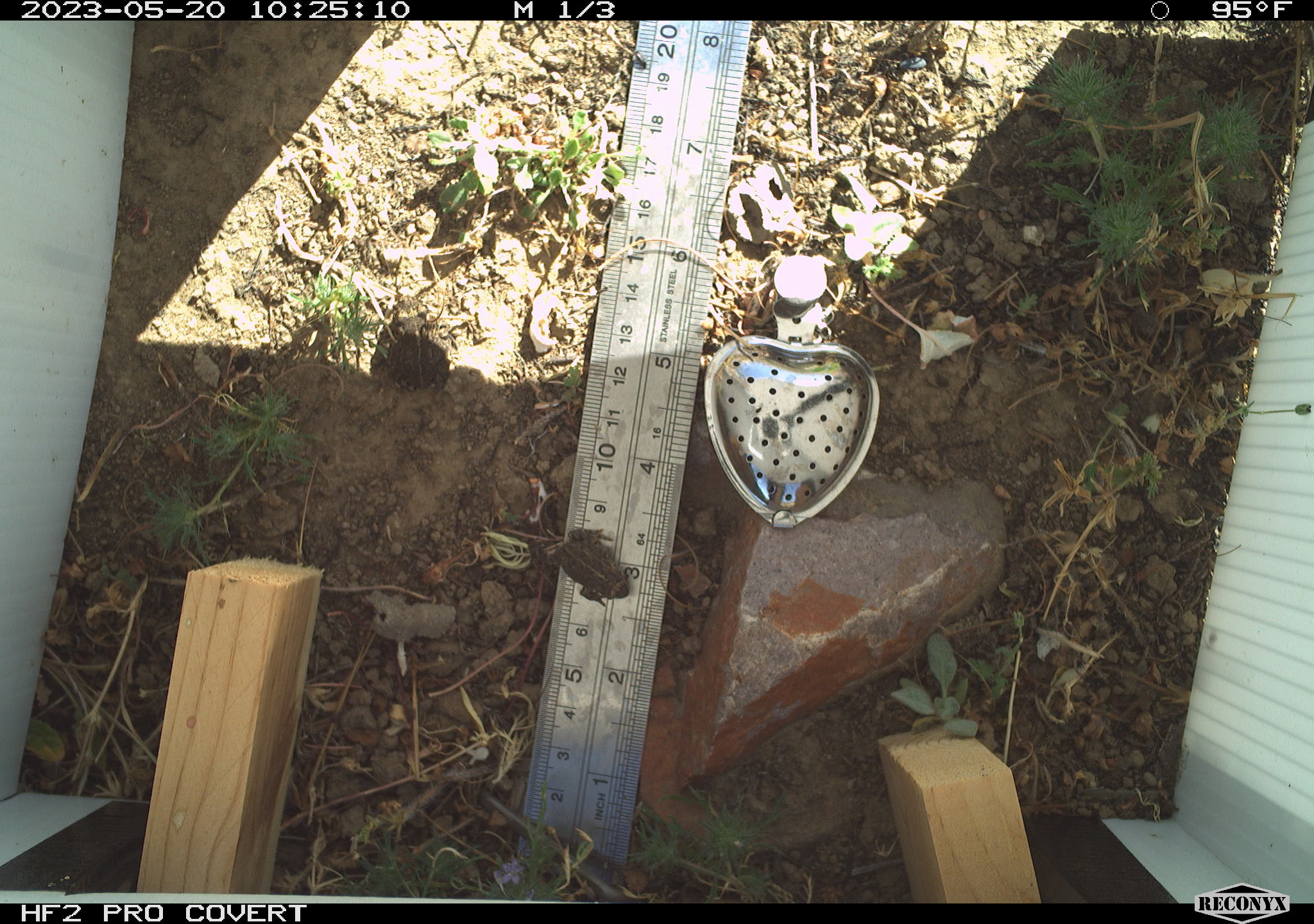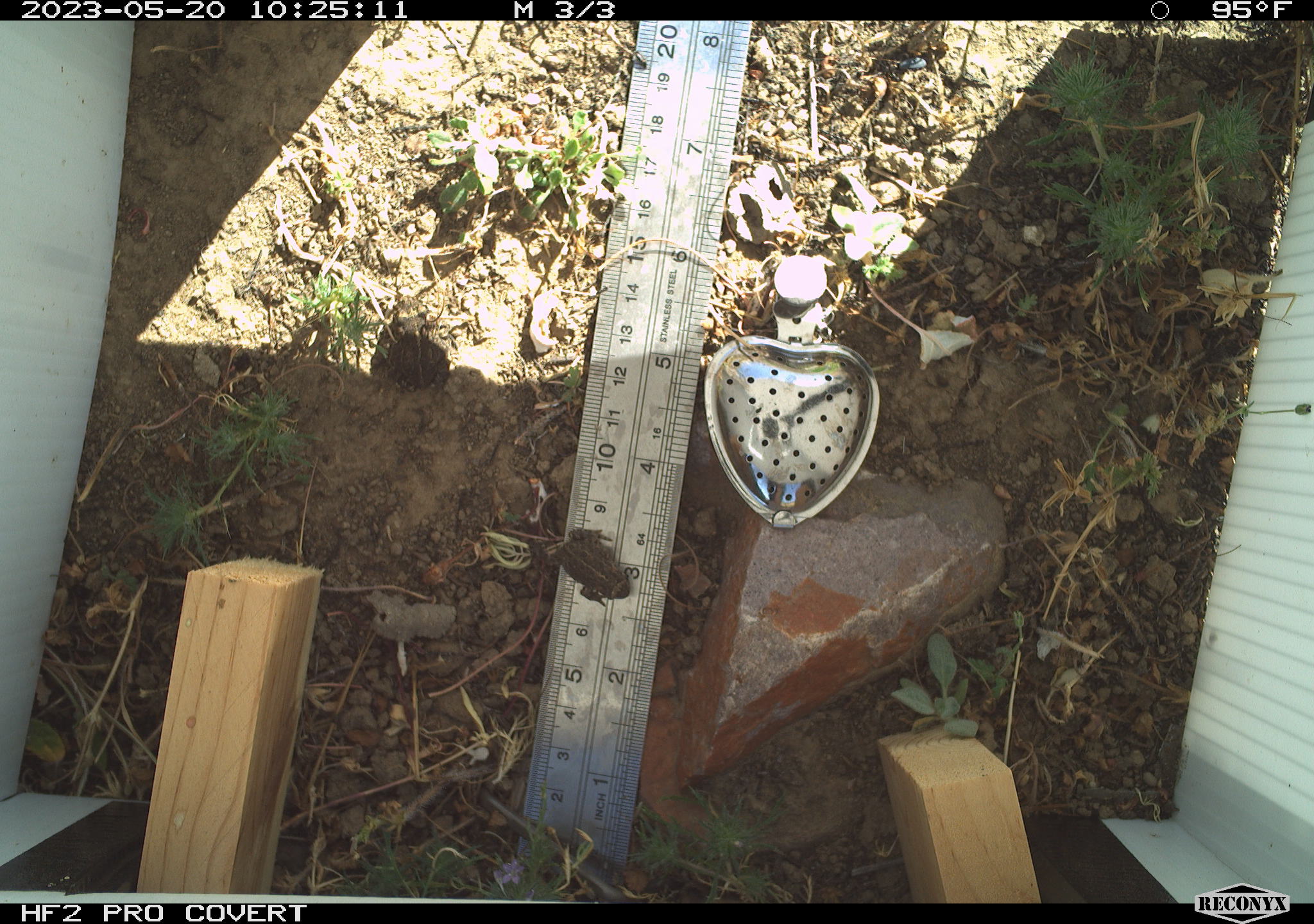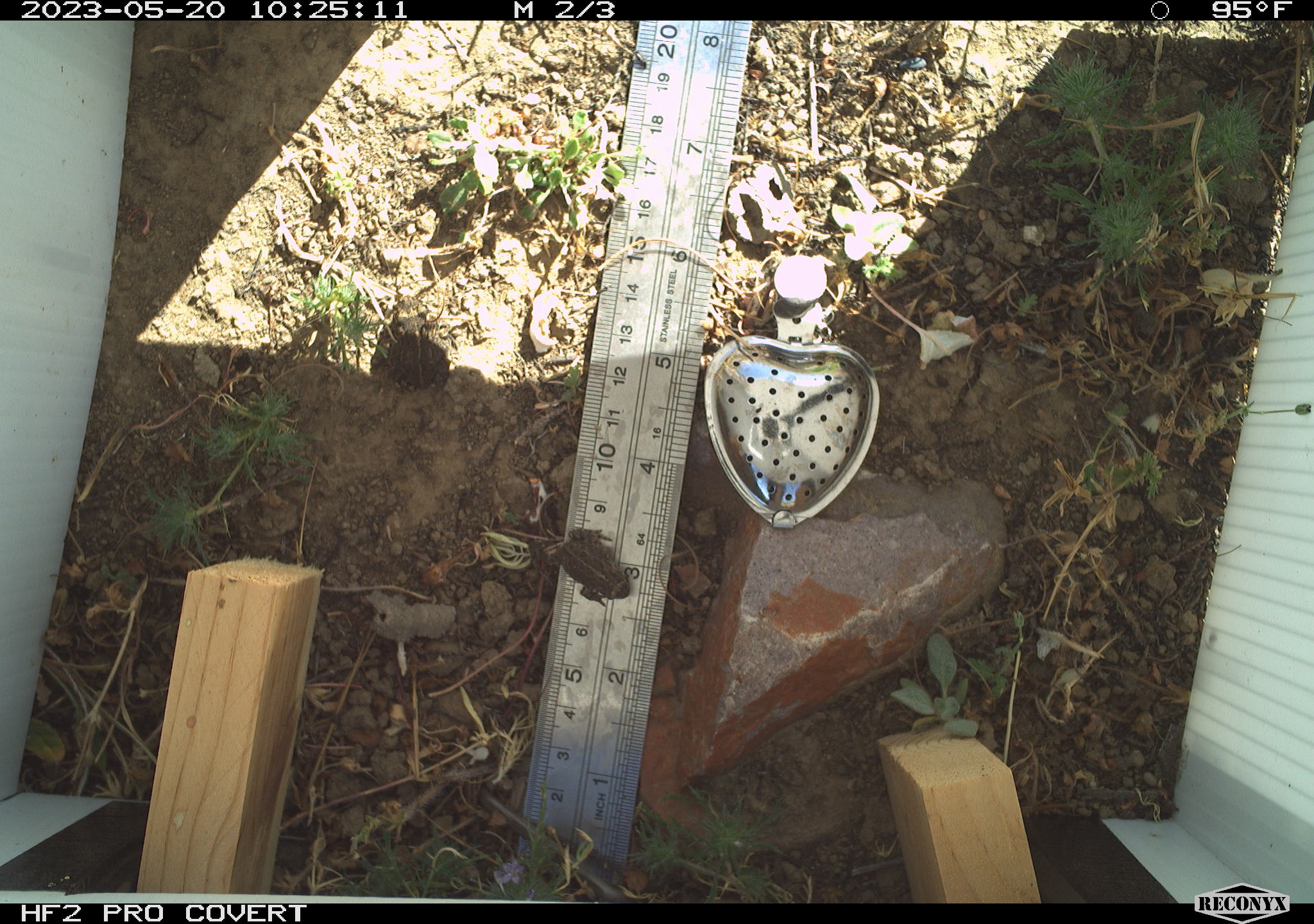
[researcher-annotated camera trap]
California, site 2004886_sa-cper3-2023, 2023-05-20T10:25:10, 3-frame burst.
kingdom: Animalia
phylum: Chordata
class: Amphibia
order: Anura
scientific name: Anura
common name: frogs